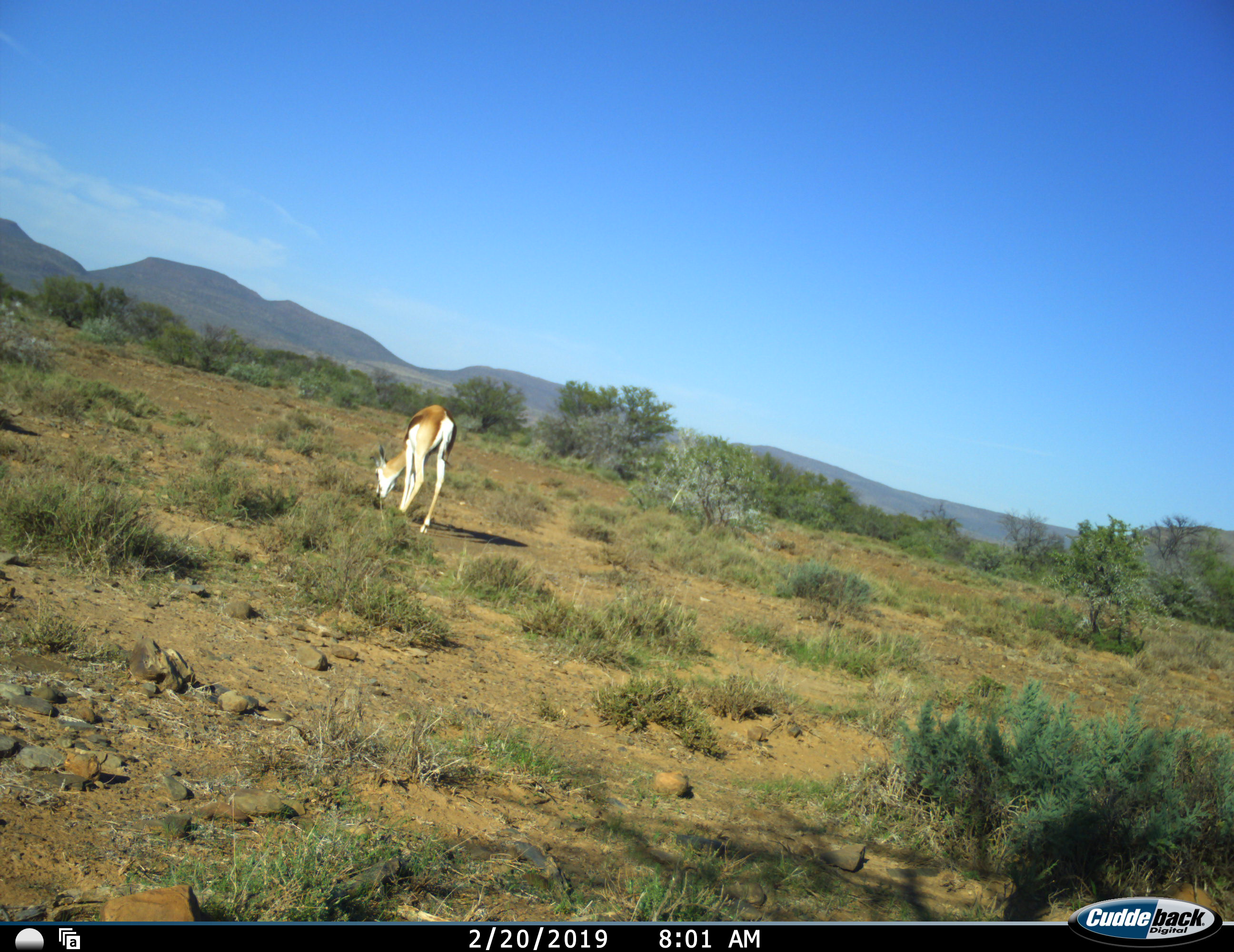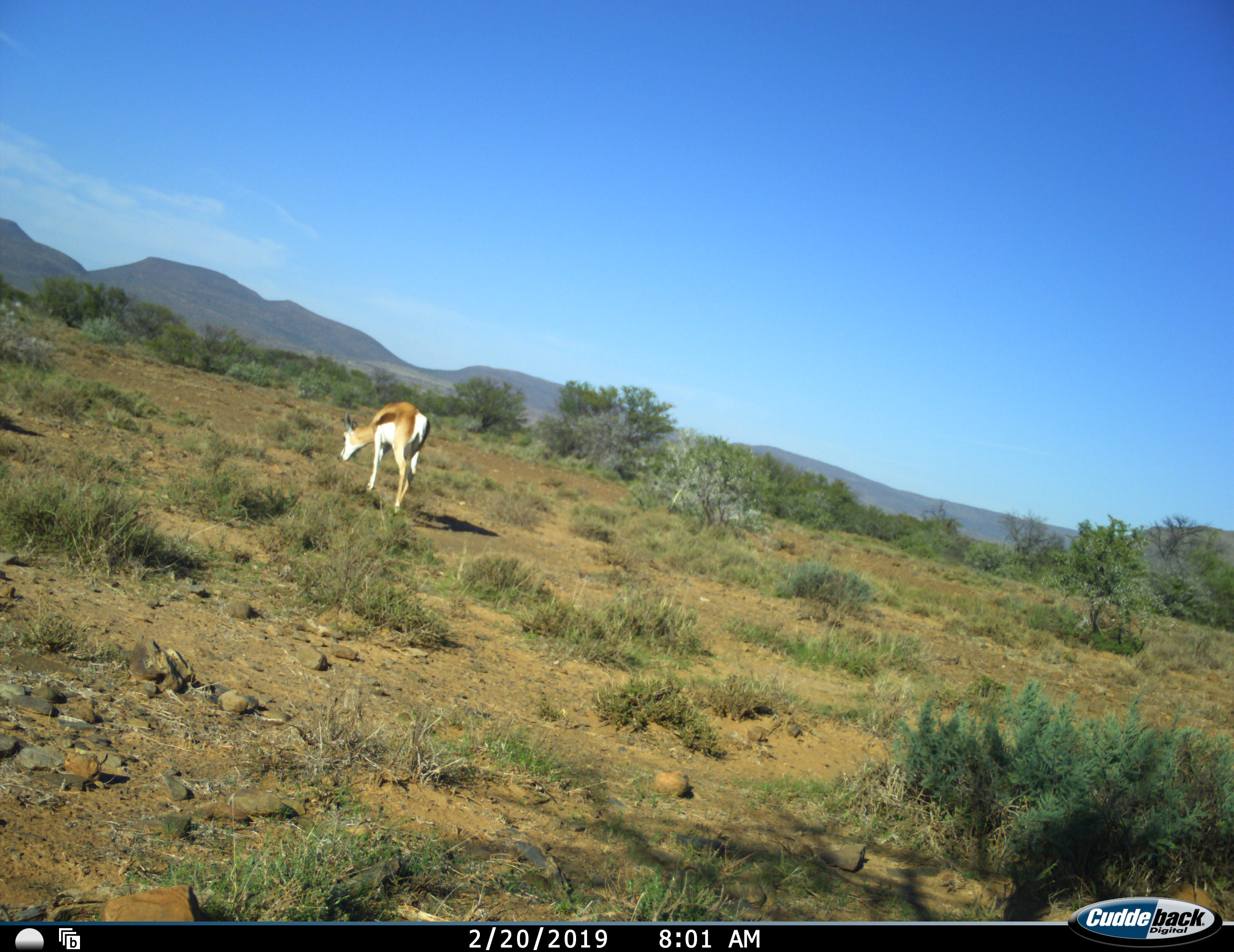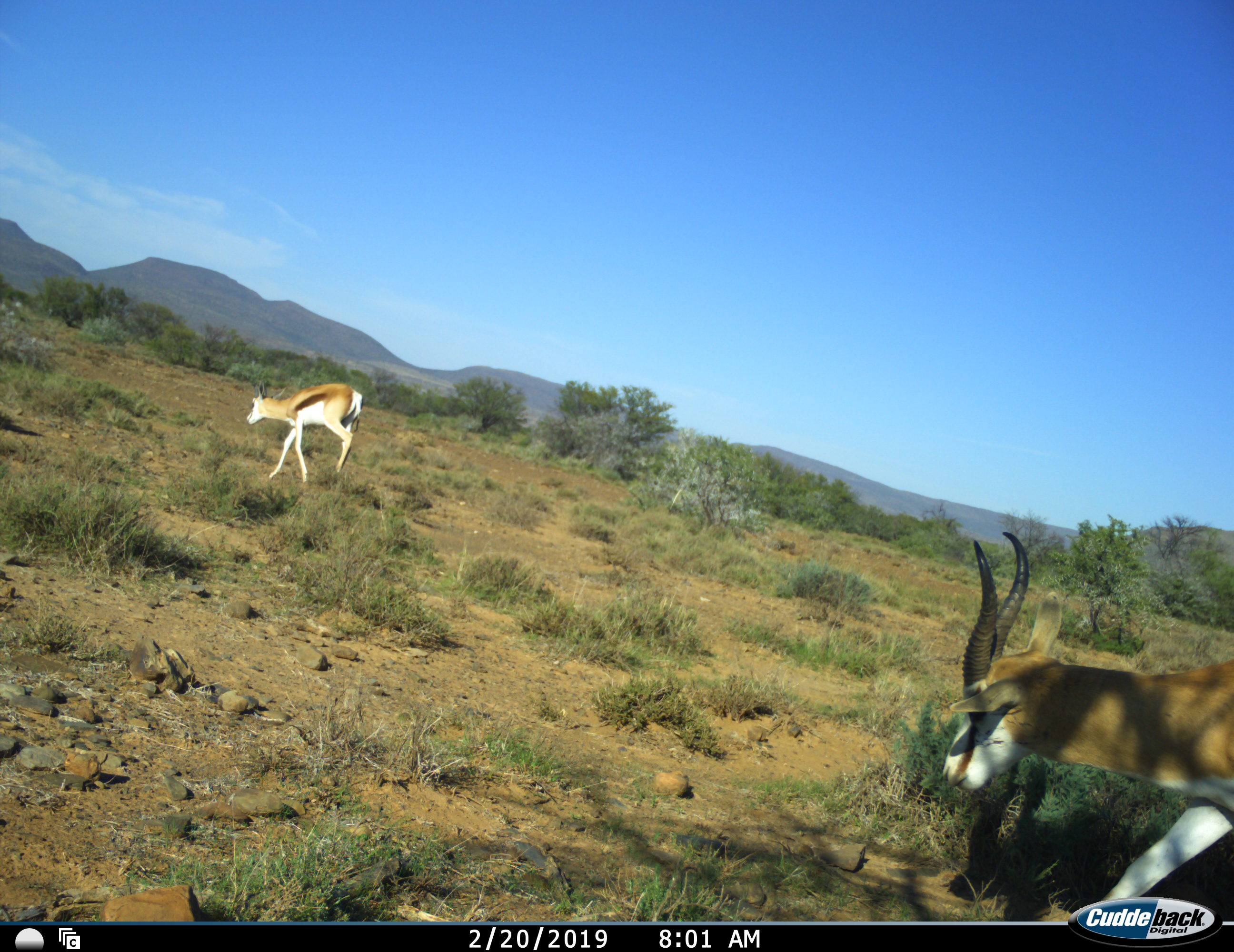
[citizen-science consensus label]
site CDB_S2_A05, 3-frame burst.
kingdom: Animalia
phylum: Chordata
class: Mammalia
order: Artiodactyla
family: Bovidae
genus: Antidorcas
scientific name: Antidorcas marsupialis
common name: springbok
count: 2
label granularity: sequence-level